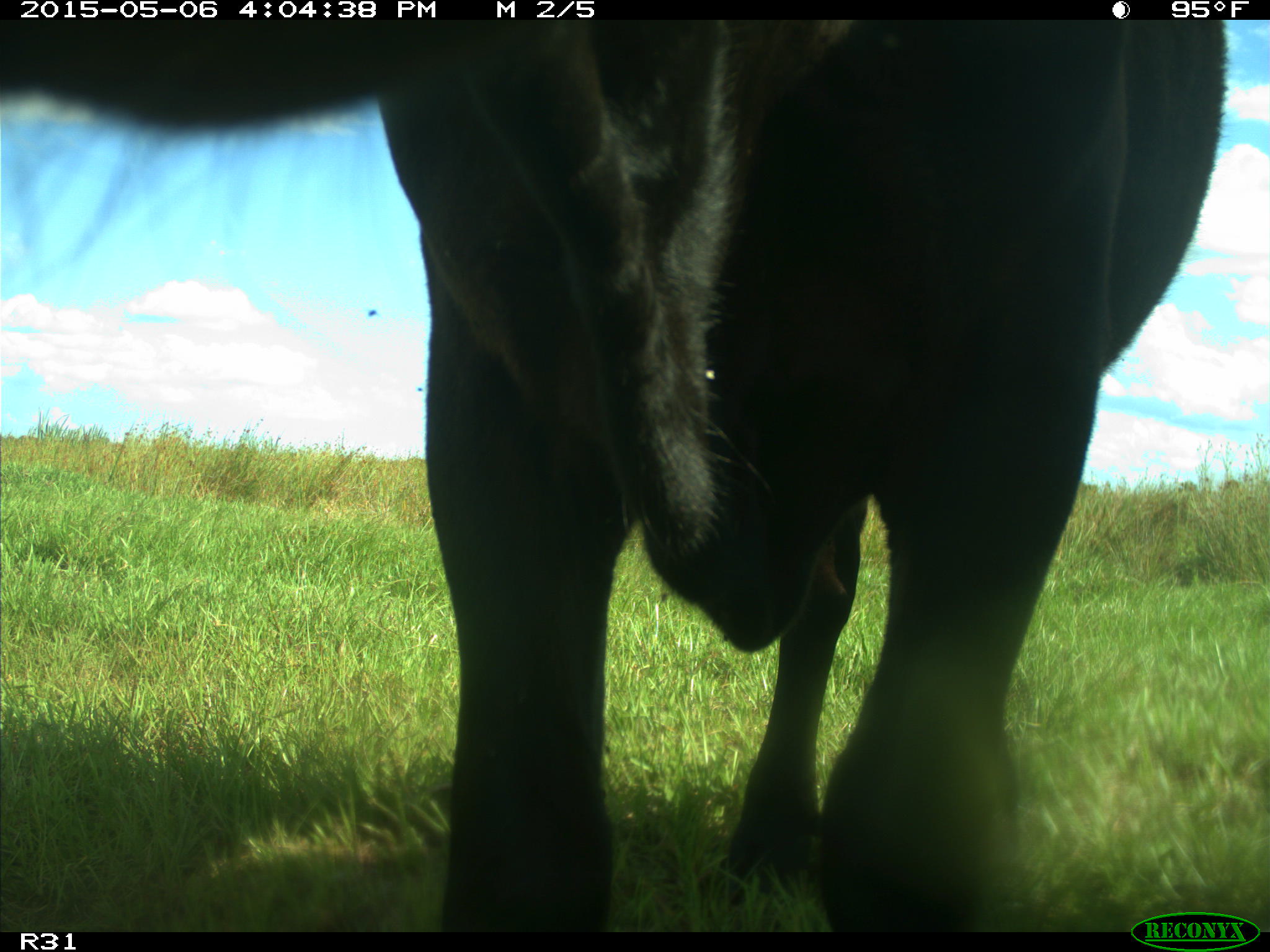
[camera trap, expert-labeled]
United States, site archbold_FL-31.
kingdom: Animalia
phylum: Chordata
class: Mammalia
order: Artiodactyla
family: Bovidae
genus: Bos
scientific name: Bos taurus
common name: domestic cow